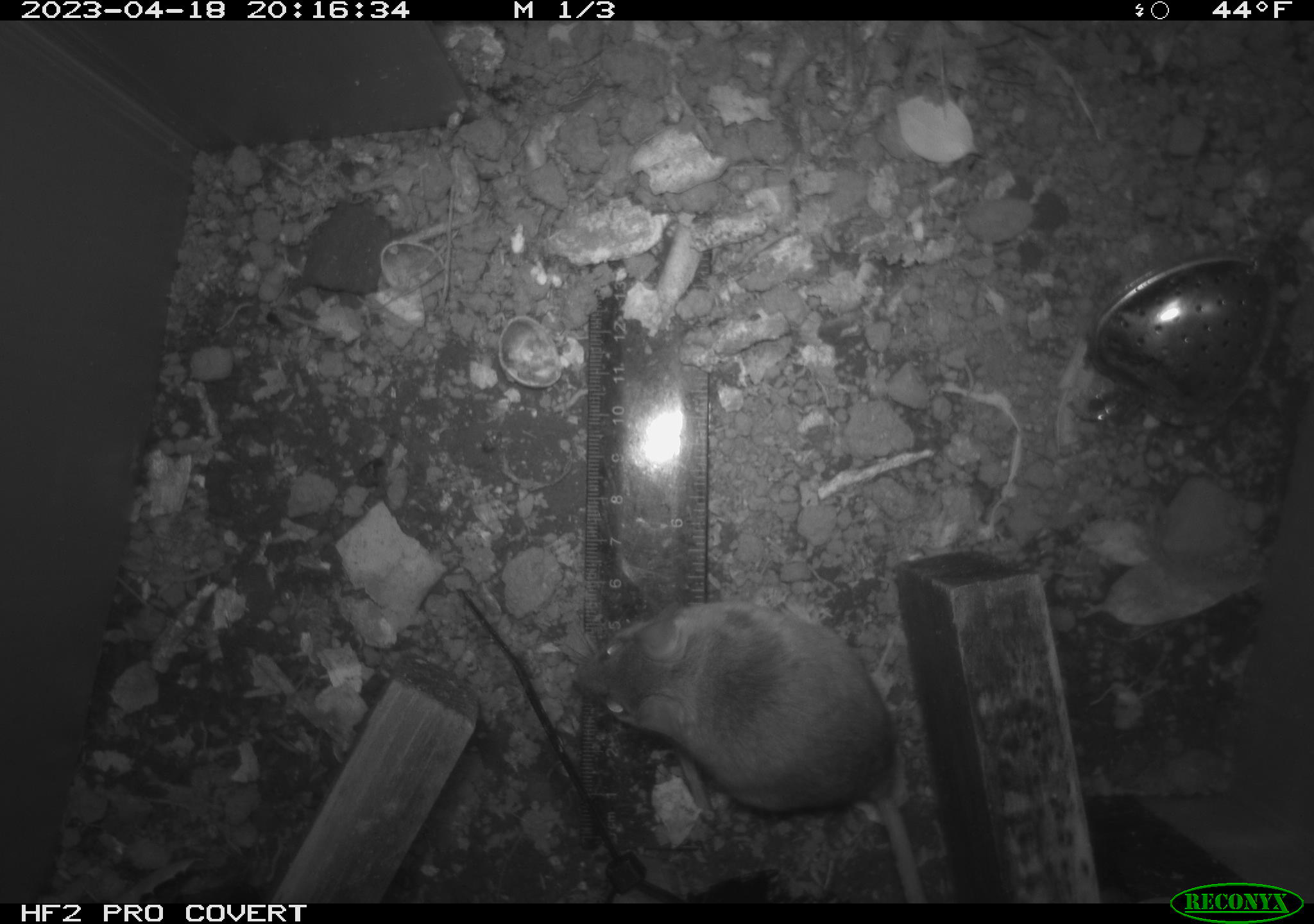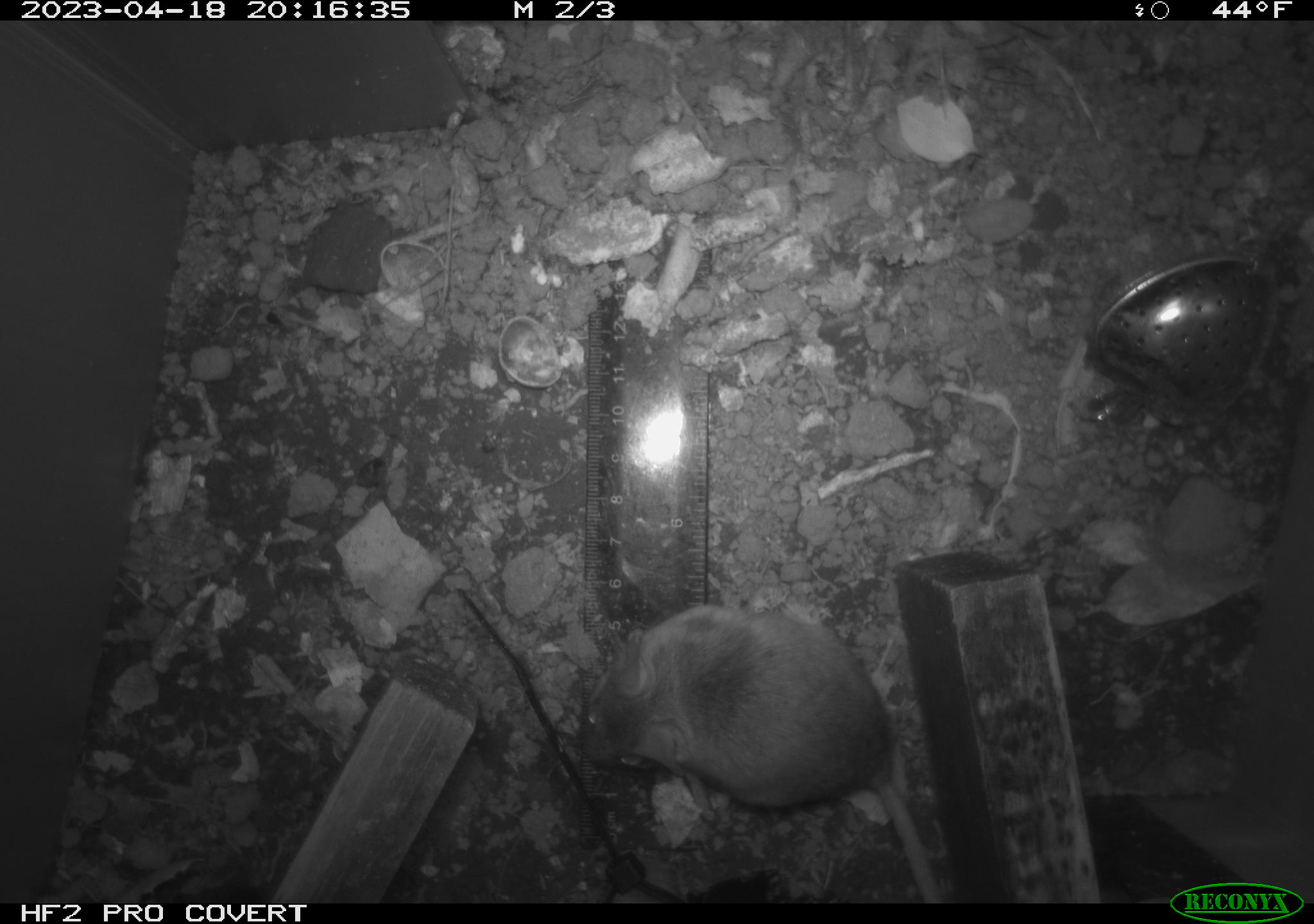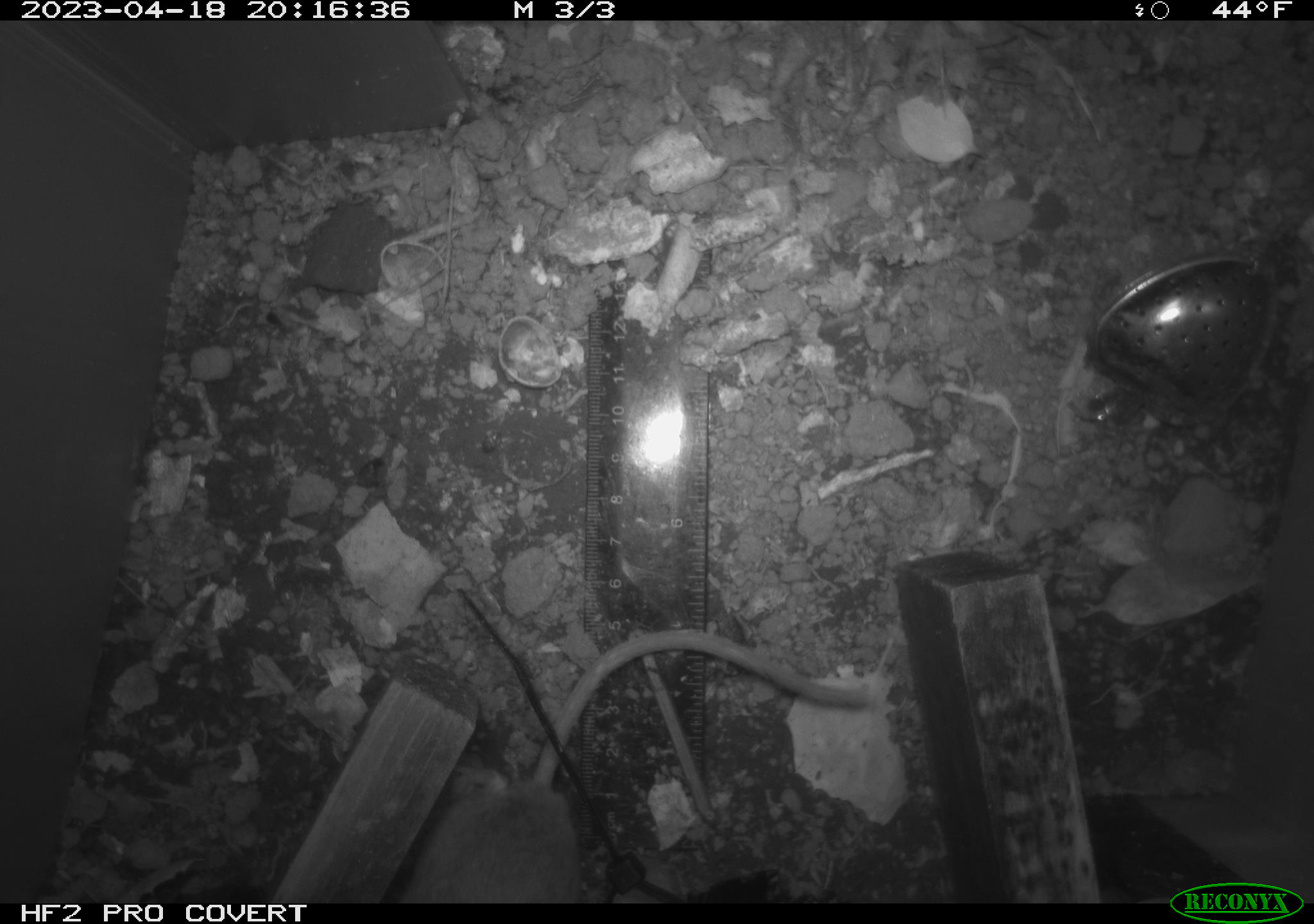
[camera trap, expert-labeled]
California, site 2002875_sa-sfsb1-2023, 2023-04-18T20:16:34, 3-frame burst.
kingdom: Animalia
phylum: Chordata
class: Mammalia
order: Rodentia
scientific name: Rodentia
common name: mouse species